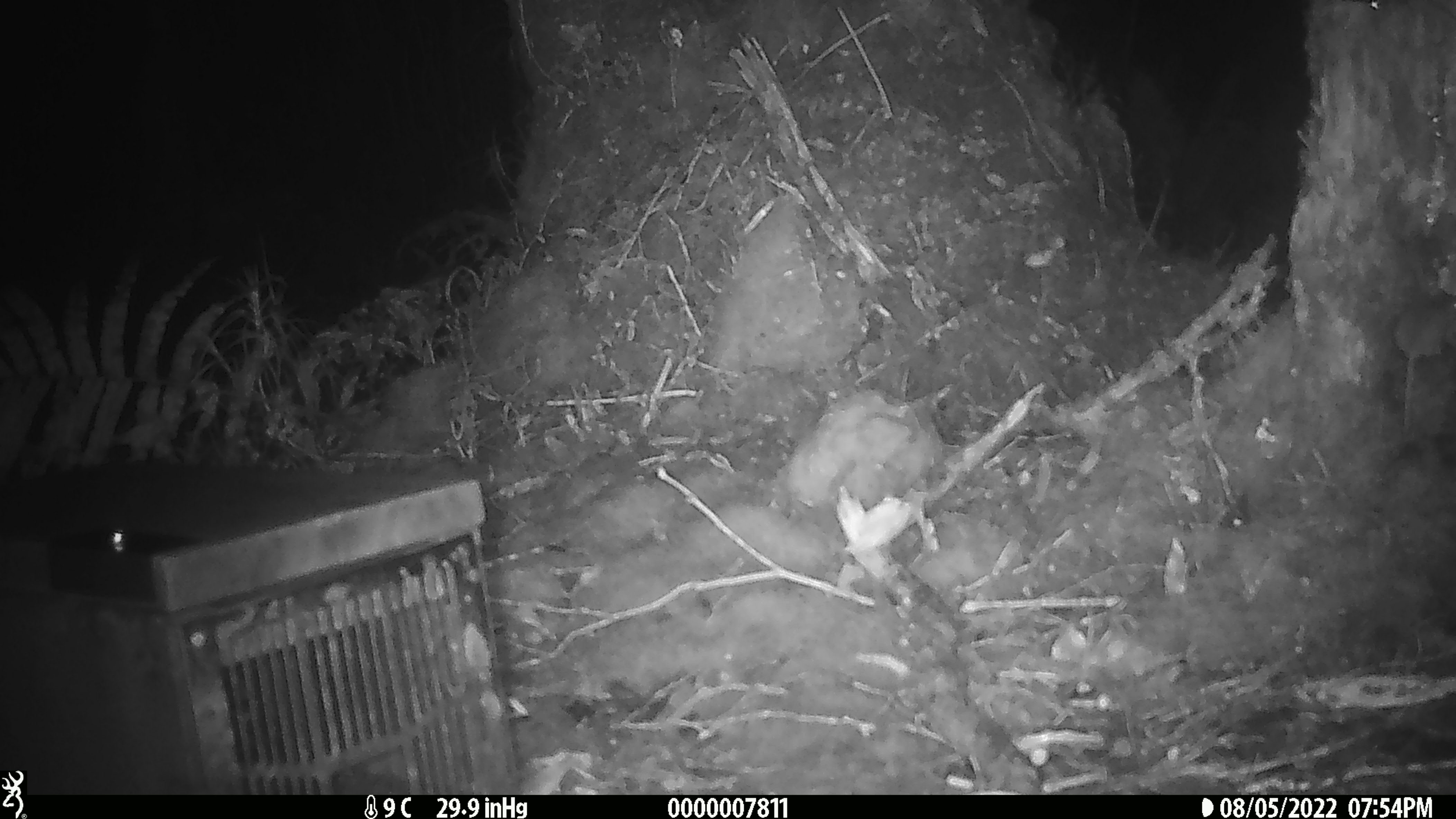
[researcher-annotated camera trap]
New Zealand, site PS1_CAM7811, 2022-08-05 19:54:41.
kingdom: Animalia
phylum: Chordata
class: Mammalia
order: Rodentia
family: Muridae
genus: Mus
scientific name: Mus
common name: mouse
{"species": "mouse (Mus)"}